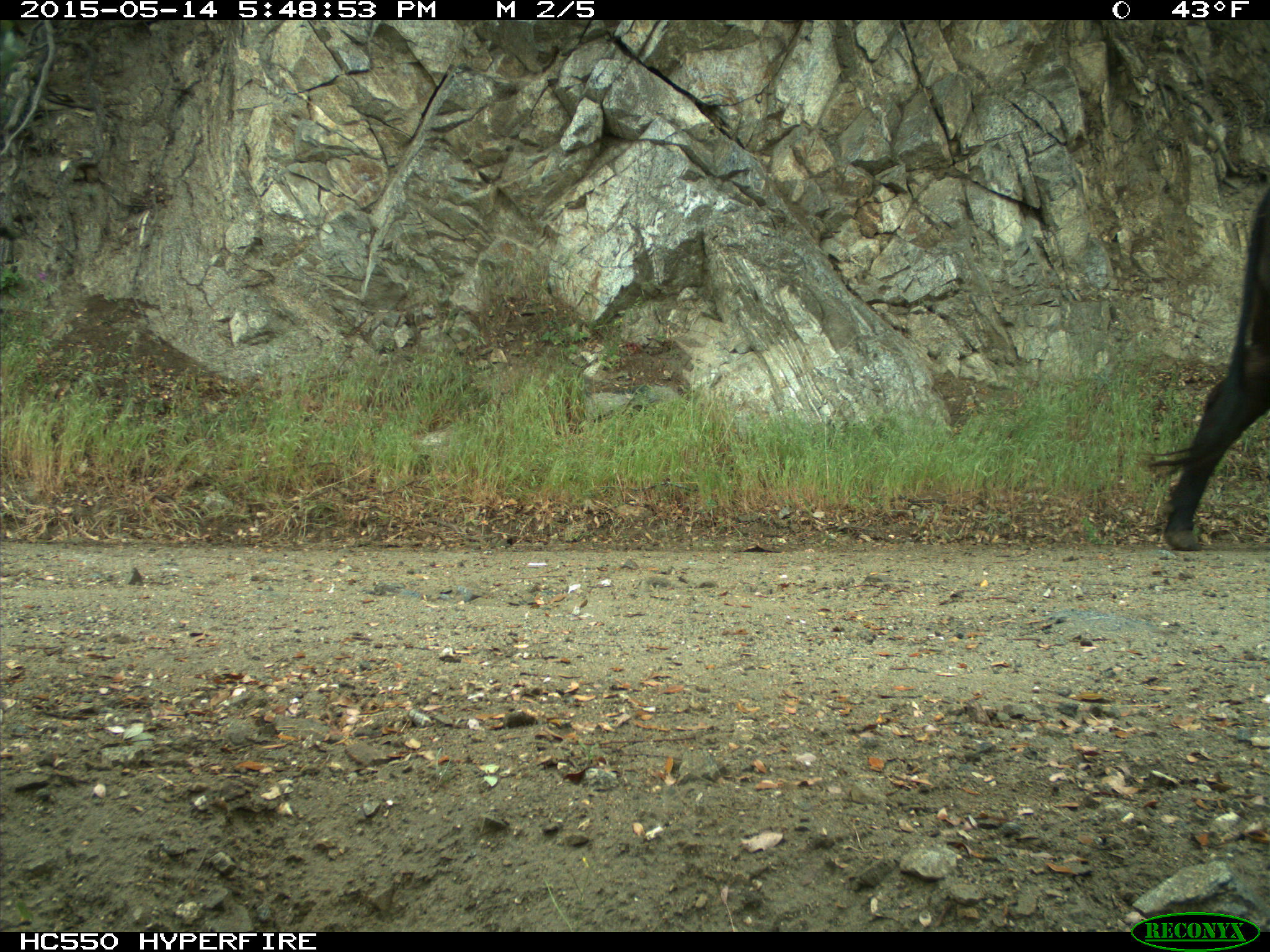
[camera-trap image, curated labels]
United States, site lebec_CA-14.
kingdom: Animalia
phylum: Chordata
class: Mammalia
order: Artiodactyla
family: Bovidae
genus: Bos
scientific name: Bos taurus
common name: domestic cow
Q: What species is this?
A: Bos taurus (domestic cow).